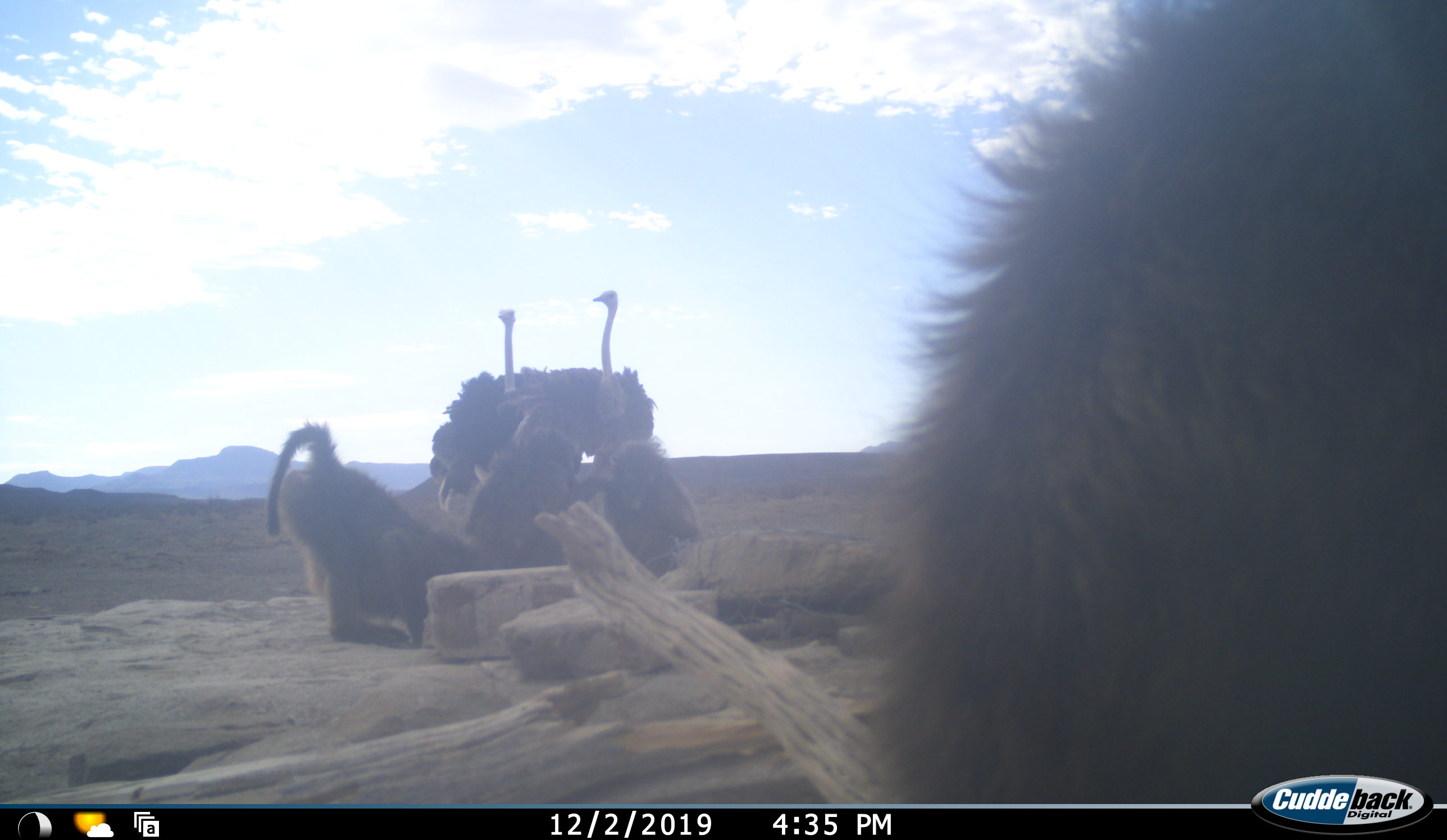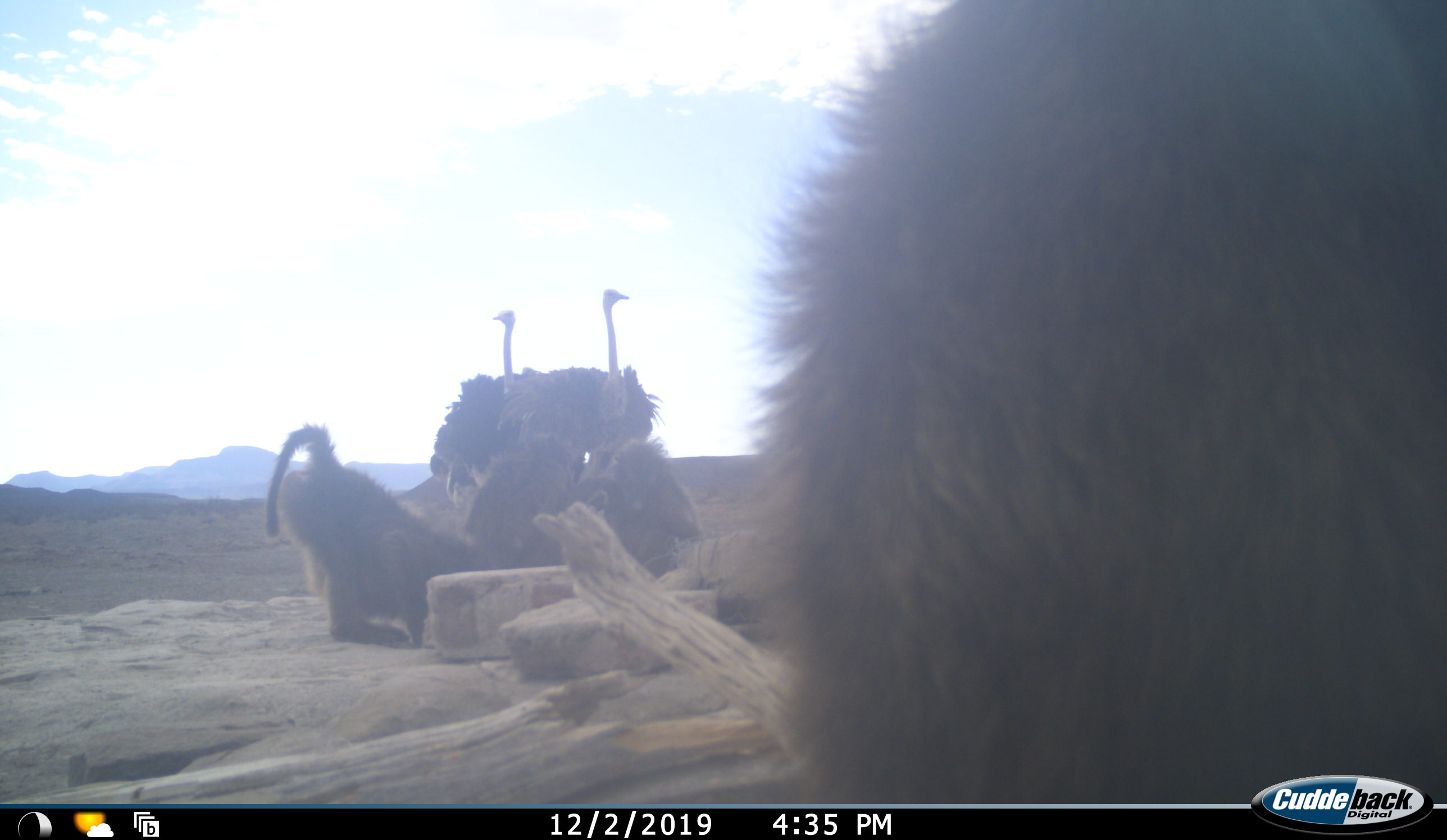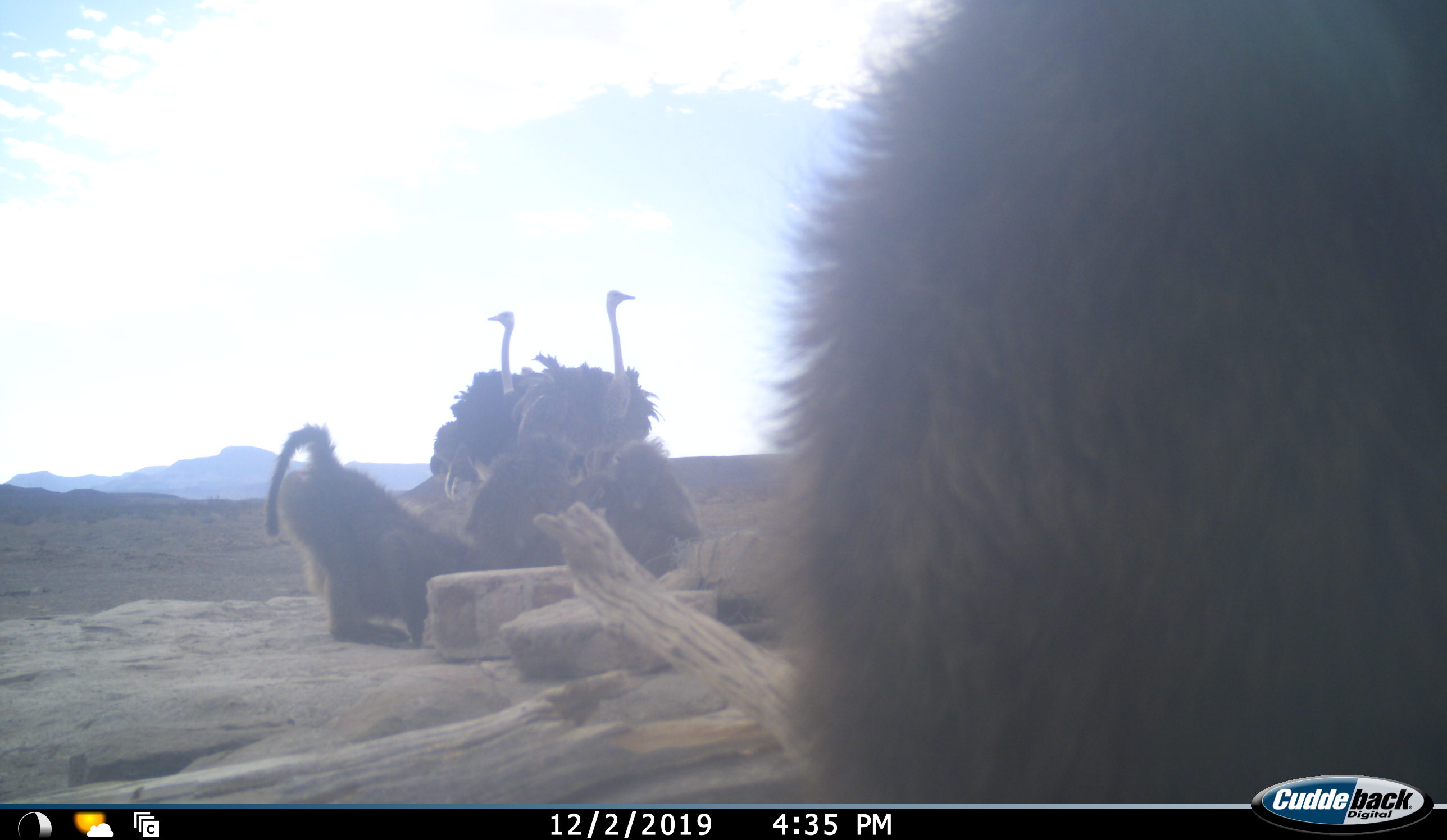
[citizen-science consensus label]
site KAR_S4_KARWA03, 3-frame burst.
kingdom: Animalia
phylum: Chordata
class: Mammalia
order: Primates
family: Cercopithecidae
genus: Papio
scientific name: Papio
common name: baboon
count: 4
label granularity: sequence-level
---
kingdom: Animalia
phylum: Chordata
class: Aves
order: Struthioniformes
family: Struthionidae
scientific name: Struthionidae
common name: ostrich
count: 2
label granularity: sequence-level